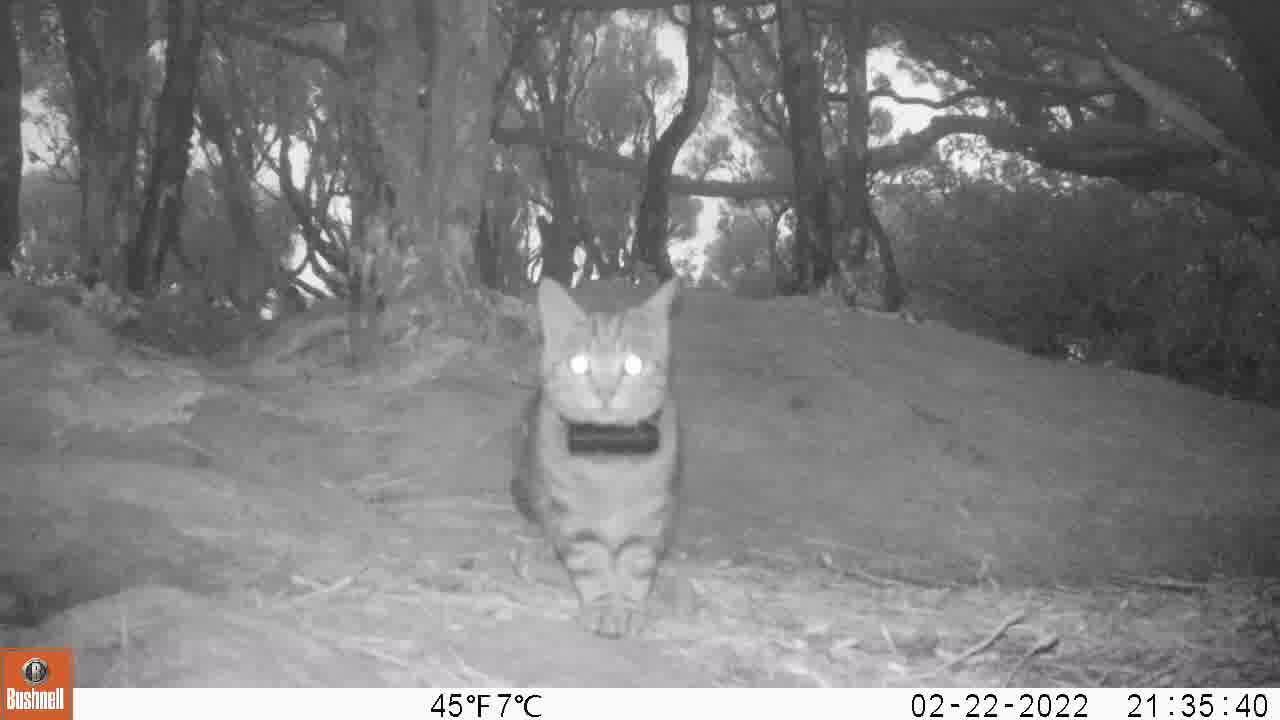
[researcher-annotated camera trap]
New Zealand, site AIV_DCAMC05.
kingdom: Animalia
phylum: Chordata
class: Mammalia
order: Carnivora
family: Felidae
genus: Felis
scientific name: Felis catus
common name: domestic cat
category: cat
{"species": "cat (domestic cat) (Felis catus)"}